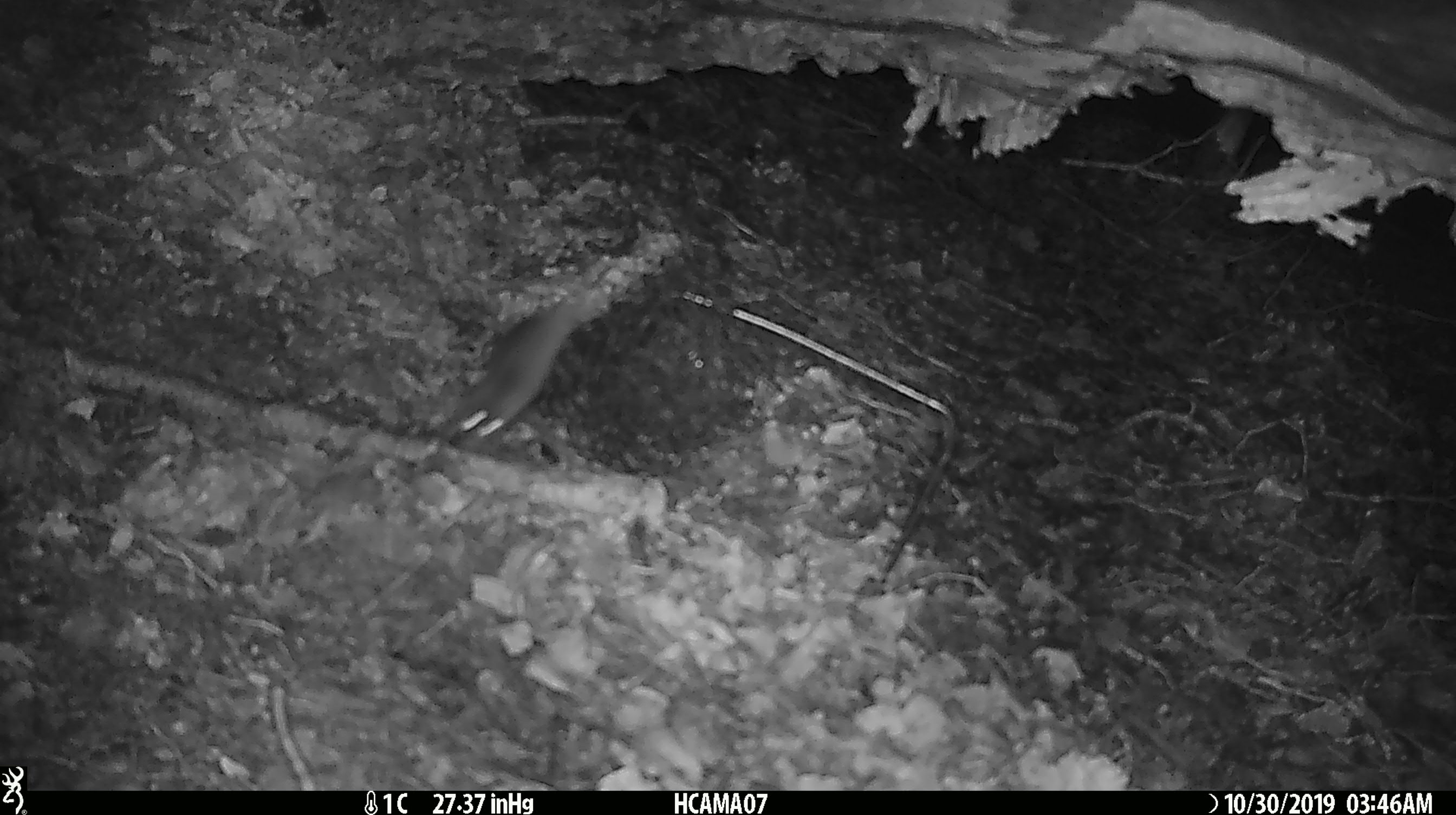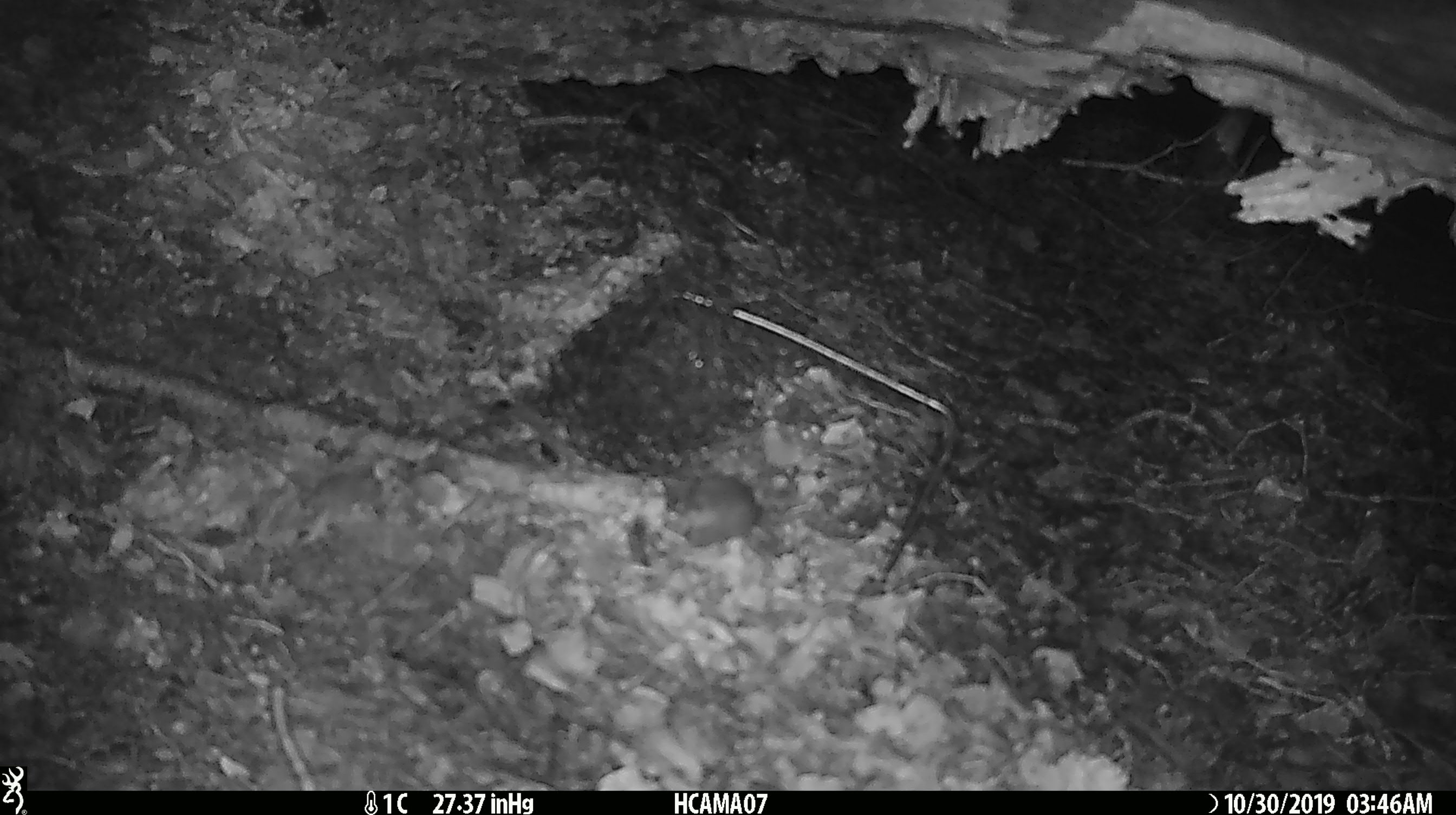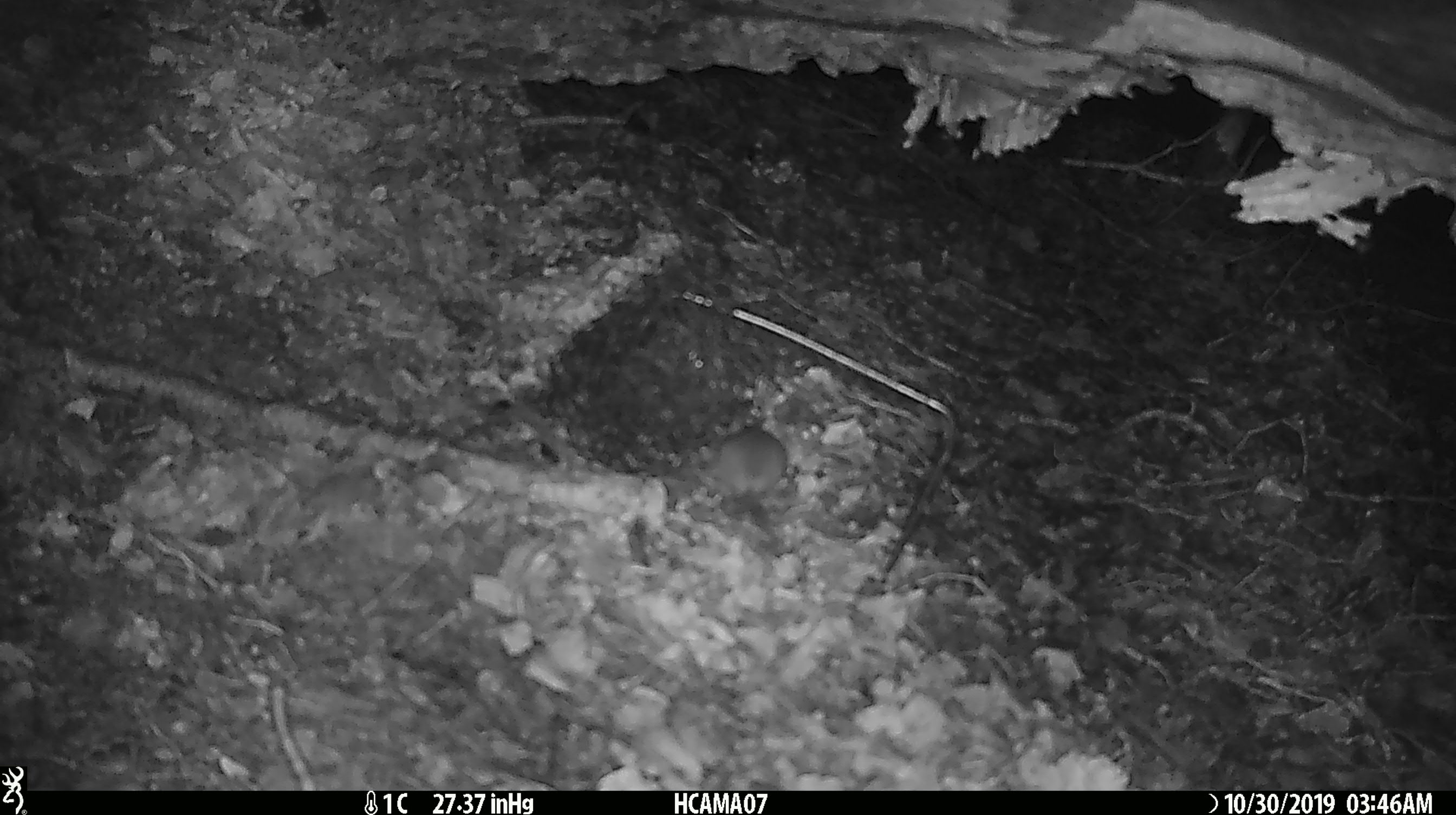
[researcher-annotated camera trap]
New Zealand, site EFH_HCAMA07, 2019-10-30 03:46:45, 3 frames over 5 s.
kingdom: Animalia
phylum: Chordata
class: Mammalia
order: Rodentia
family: Muridae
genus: Mus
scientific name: Mus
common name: mouse